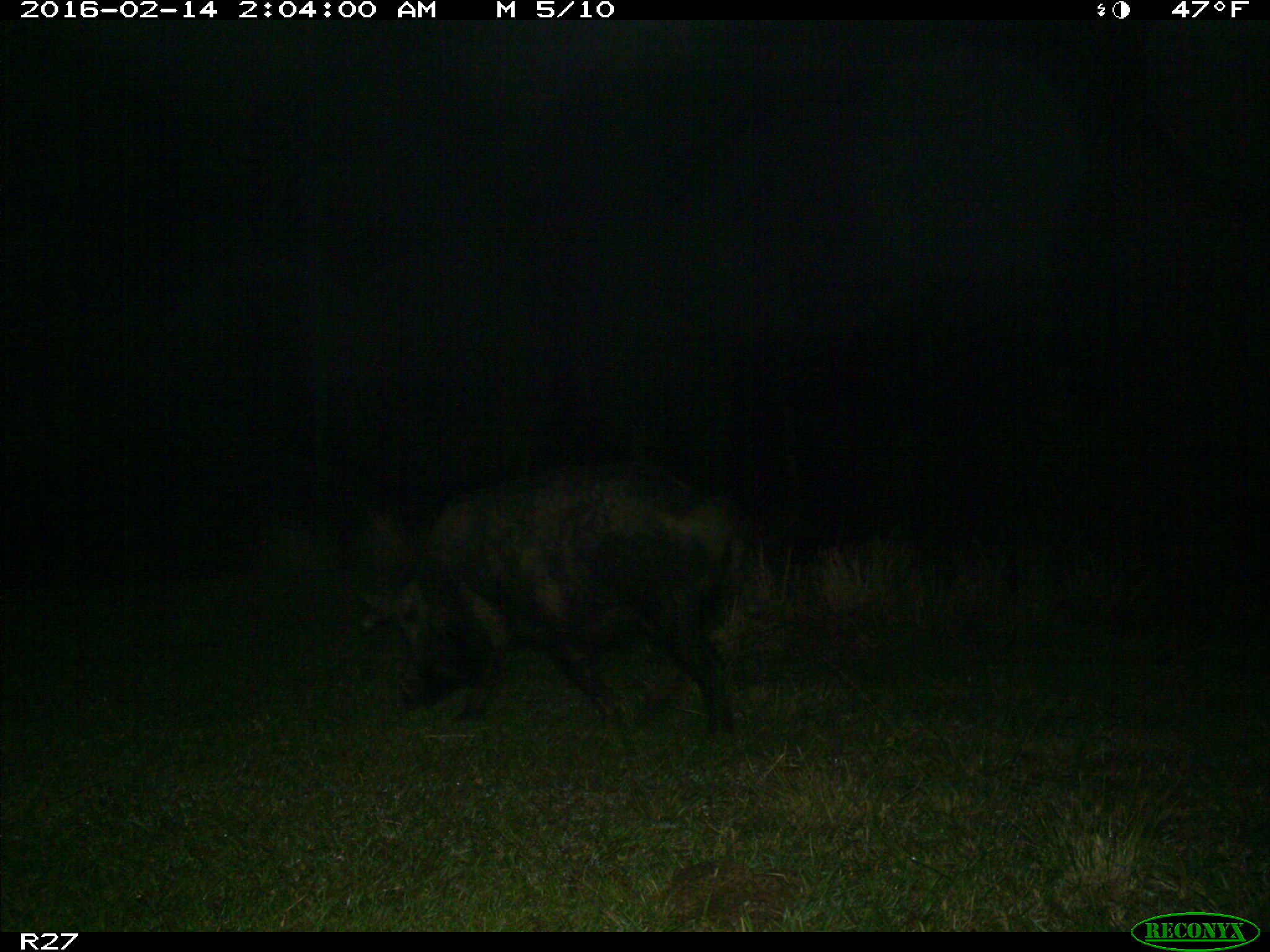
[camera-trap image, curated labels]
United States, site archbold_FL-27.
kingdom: Animalia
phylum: Chordata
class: Mammalia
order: Artiodactyla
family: Suidae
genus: Sus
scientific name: Sus scrofa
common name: wild boar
Sus scrofa (wild boar).